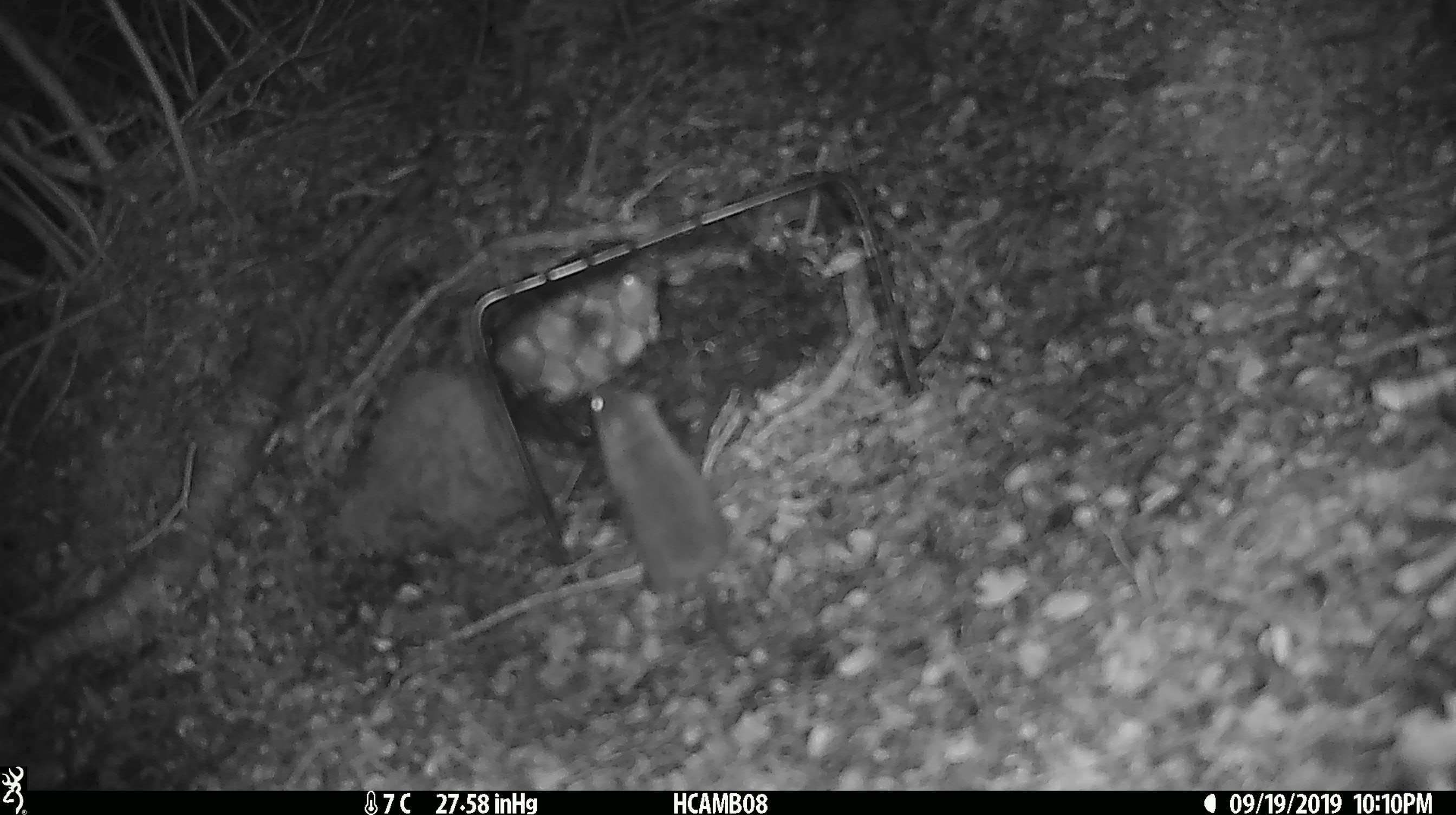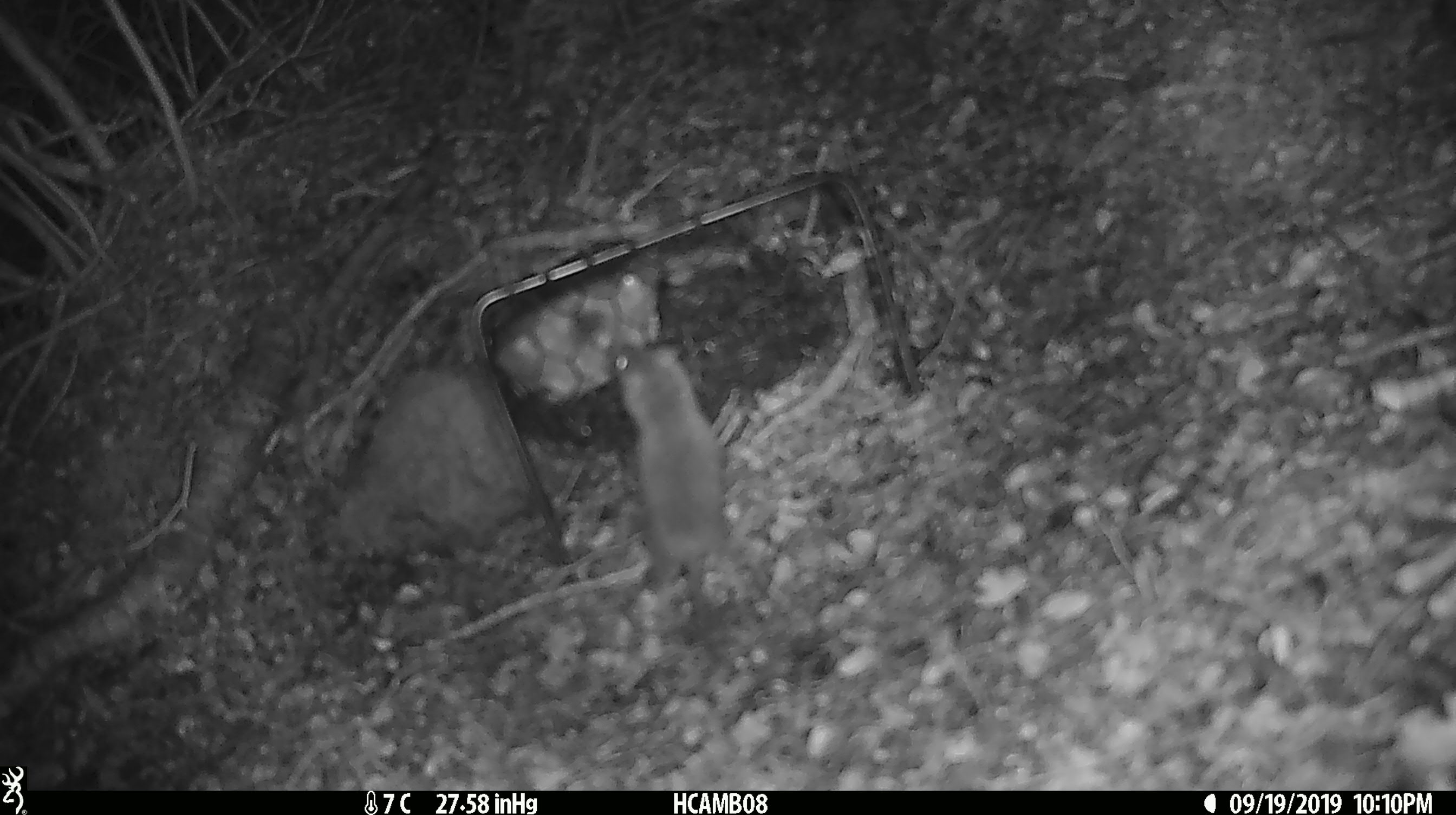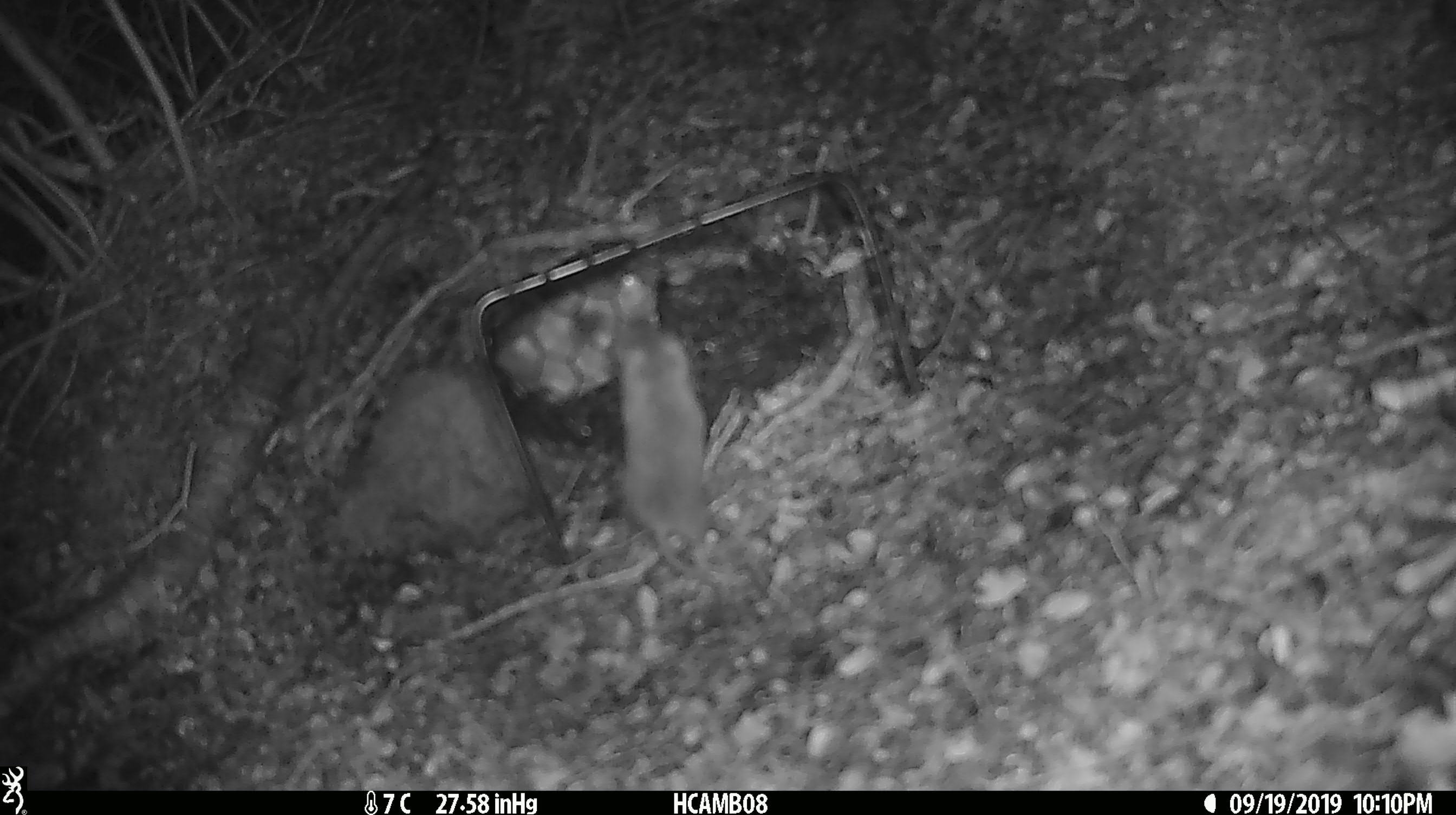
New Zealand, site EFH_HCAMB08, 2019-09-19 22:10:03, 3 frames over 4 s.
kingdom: Animalia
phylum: Chordata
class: Mammalia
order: Rodentia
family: Muridae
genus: Mus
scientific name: Mus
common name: mouse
Mouse (Mus).